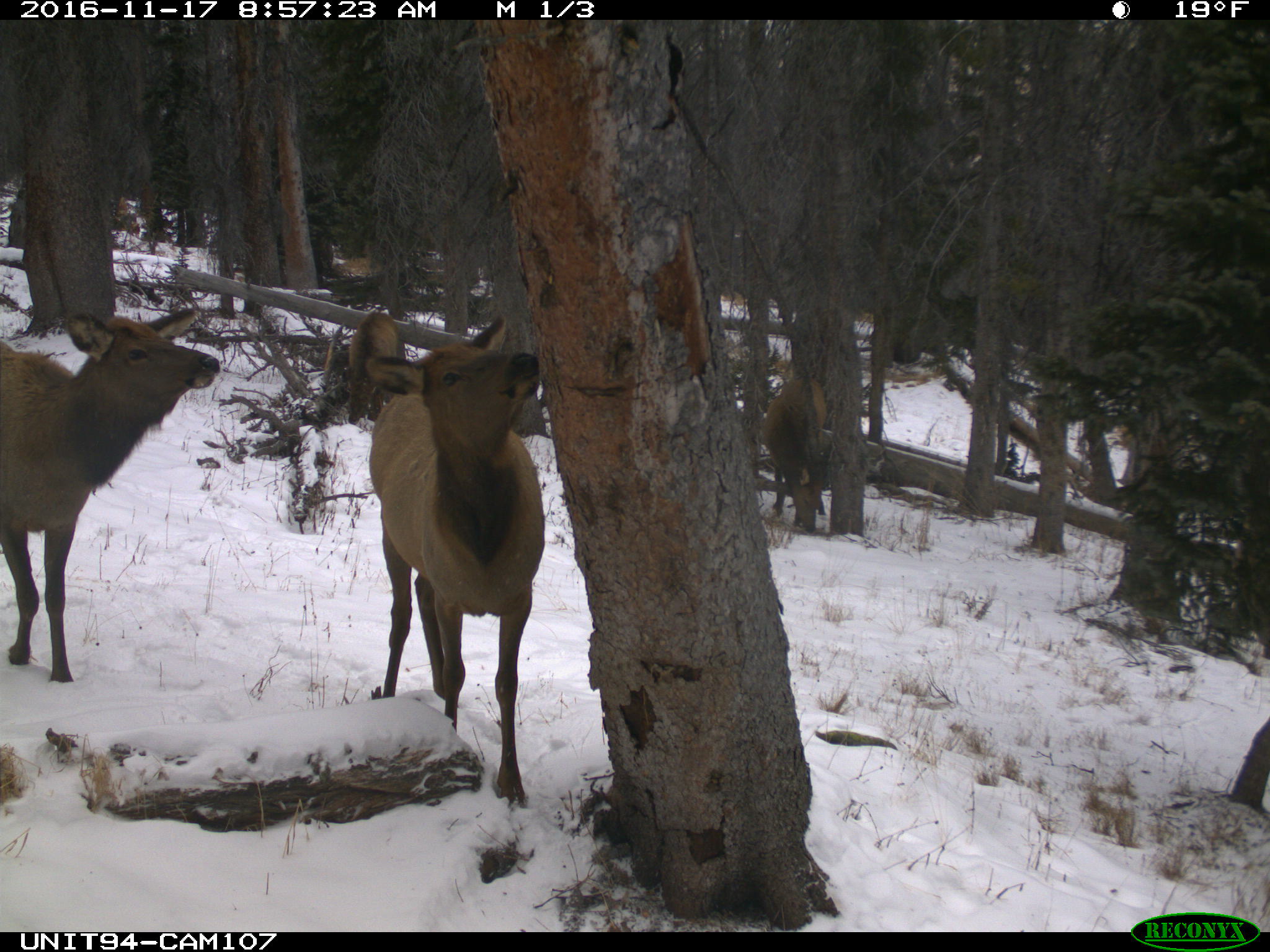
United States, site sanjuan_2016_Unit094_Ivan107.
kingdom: Animalia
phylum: Chordata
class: Mammalia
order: Artiodactyla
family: Cervidae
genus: Cervus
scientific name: Cervus elaphus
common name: red deer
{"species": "Cervus elaphus (red deer)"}